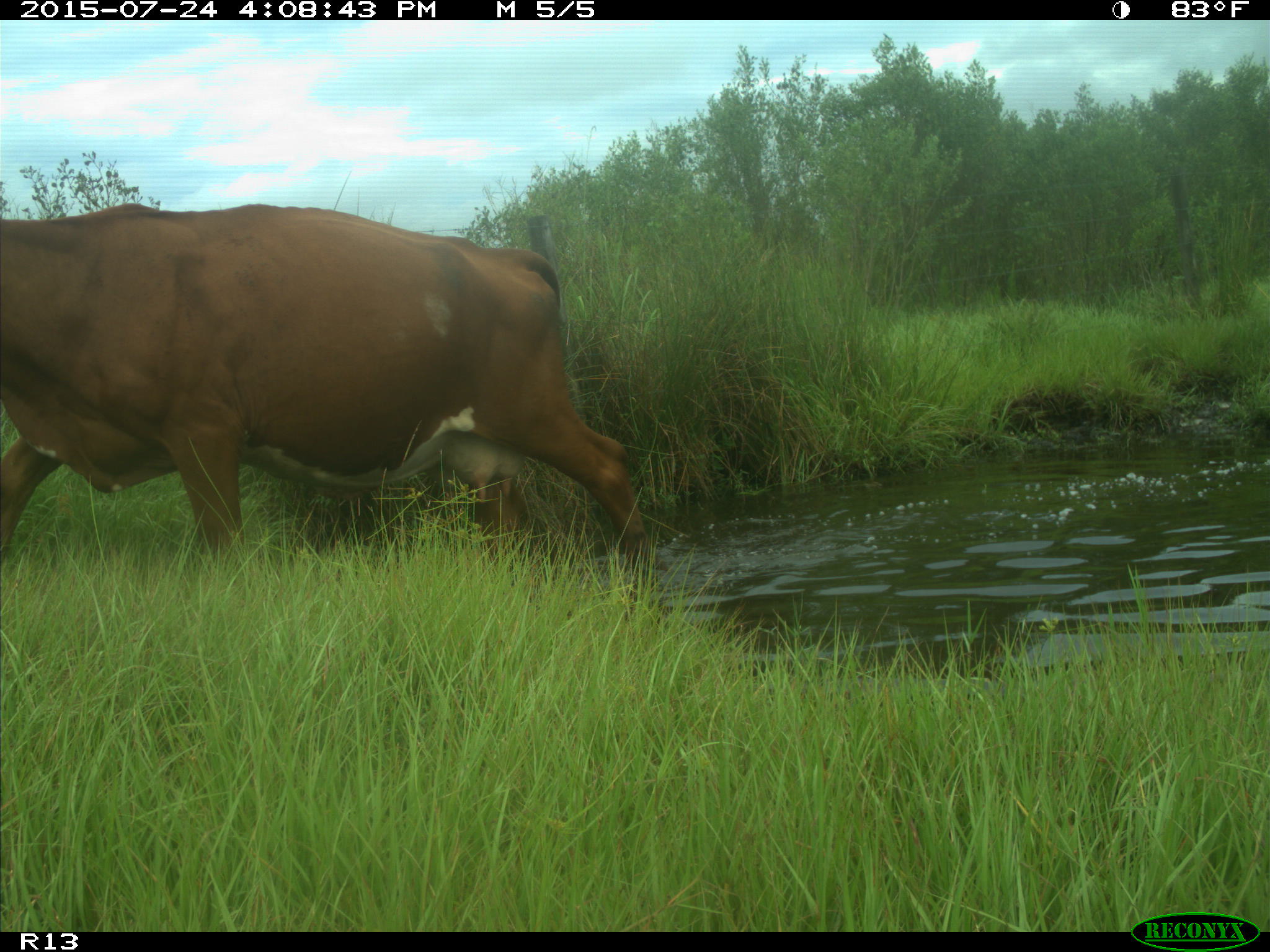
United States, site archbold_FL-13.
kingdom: Animalia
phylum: Chordata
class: Mammalia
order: Artiodactyla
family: Bovidae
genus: Bos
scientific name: Bos taurus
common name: domestic cow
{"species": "Bos taurus (domestic cow)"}